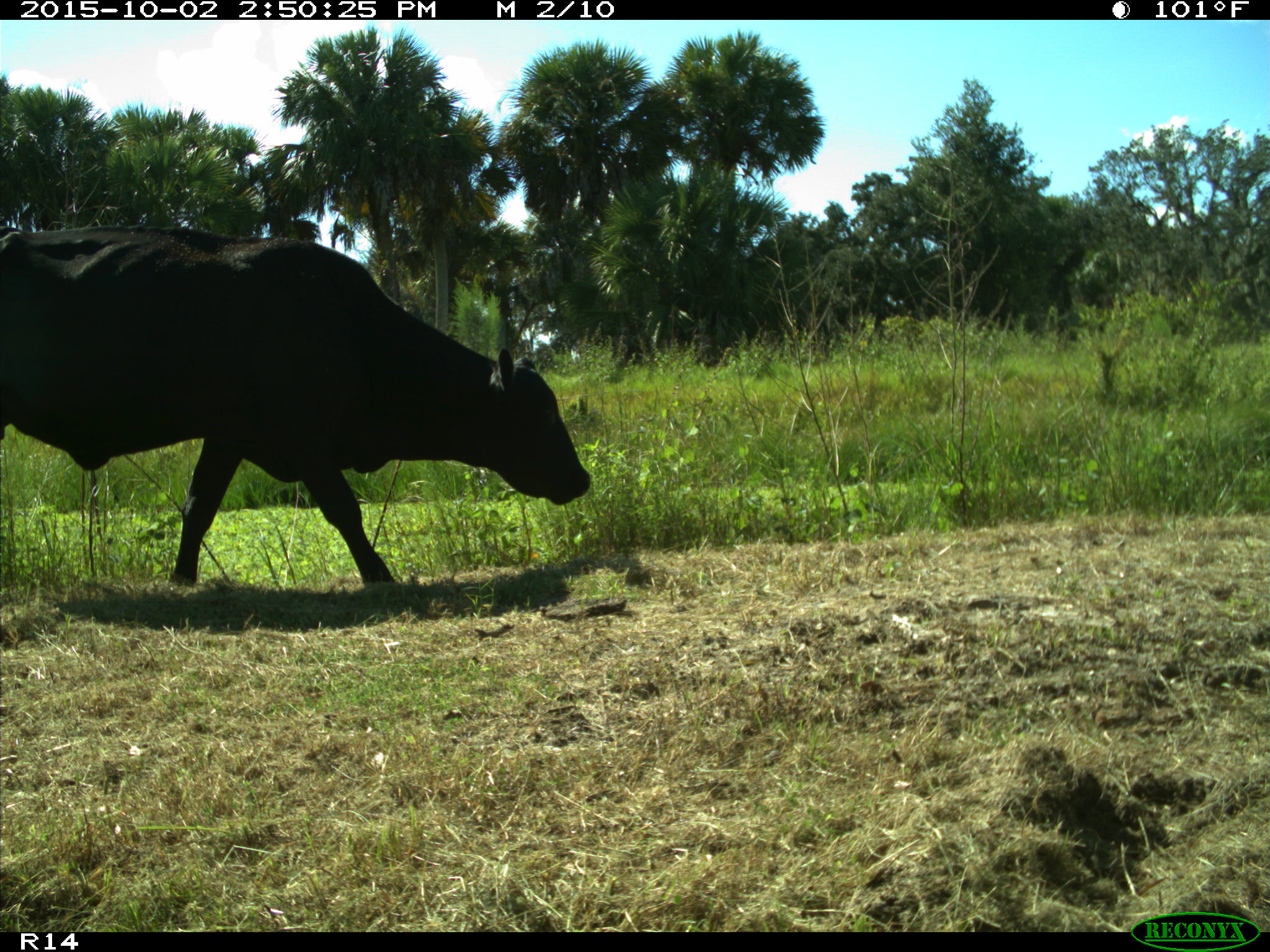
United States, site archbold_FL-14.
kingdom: Animalia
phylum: Chordata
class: Mammalia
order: Artiodactyla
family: Bovidae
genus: Bos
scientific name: Bos taurus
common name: domestic cow